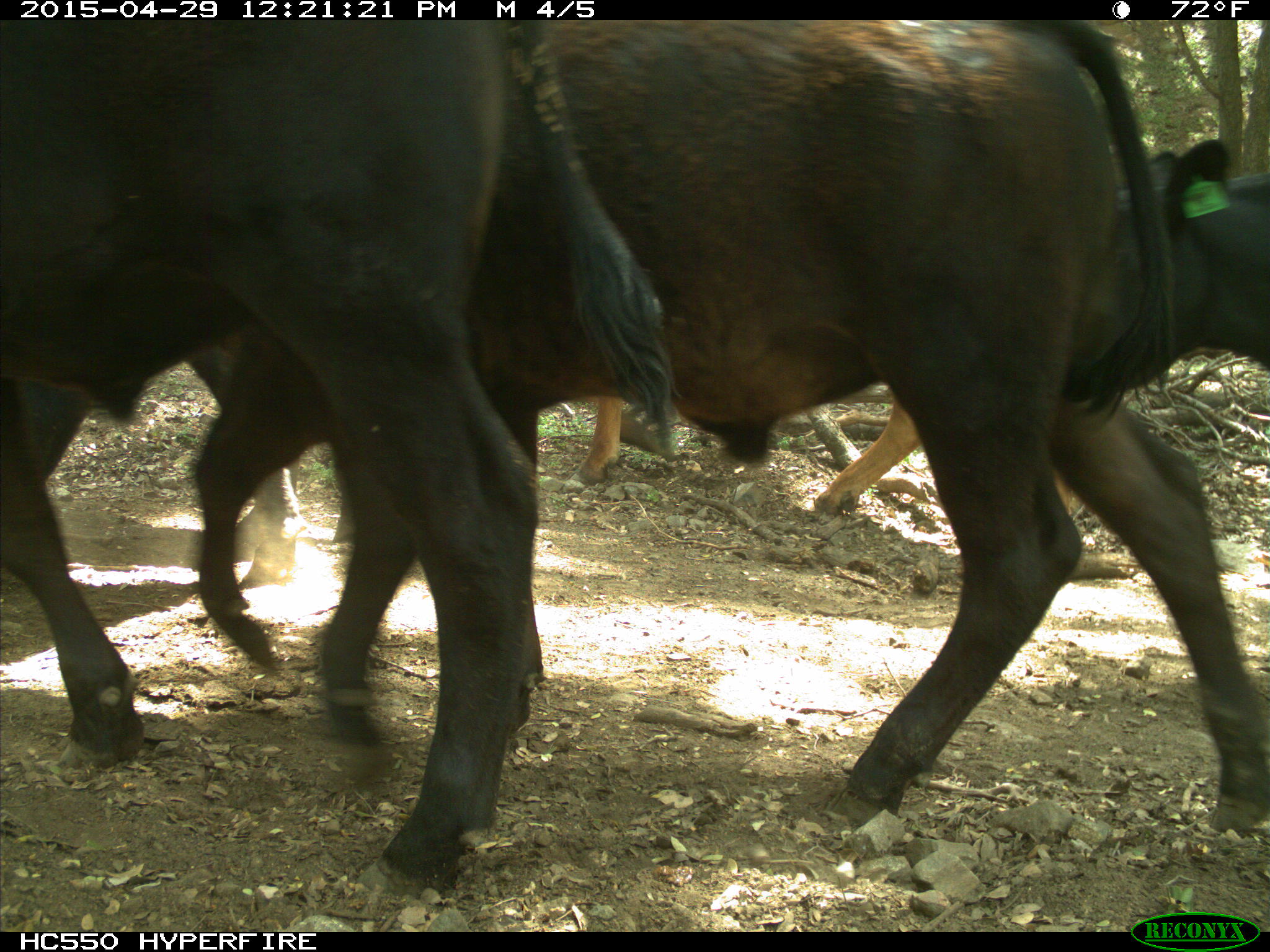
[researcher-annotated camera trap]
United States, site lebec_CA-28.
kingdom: Animalia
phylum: Chordata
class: Mammalia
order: Artiodactyla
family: Bovidae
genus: Bos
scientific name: Bos taurus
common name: domestic cow